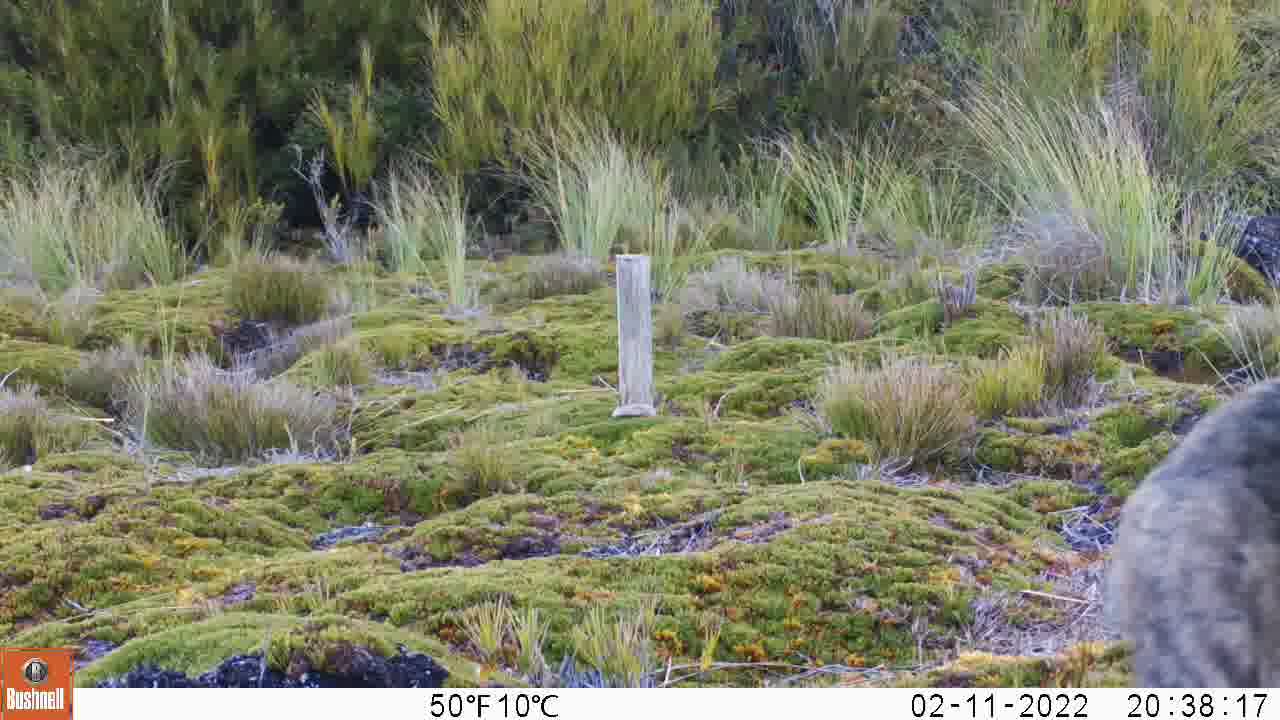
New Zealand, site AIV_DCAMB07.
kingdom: Animalia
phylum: Chordata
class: Mammalia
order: Carnivora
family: Felidae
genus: Felis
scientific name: Felis catus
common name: domestic cat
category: cat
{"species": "cat (domestic cat) (Felis catus)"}